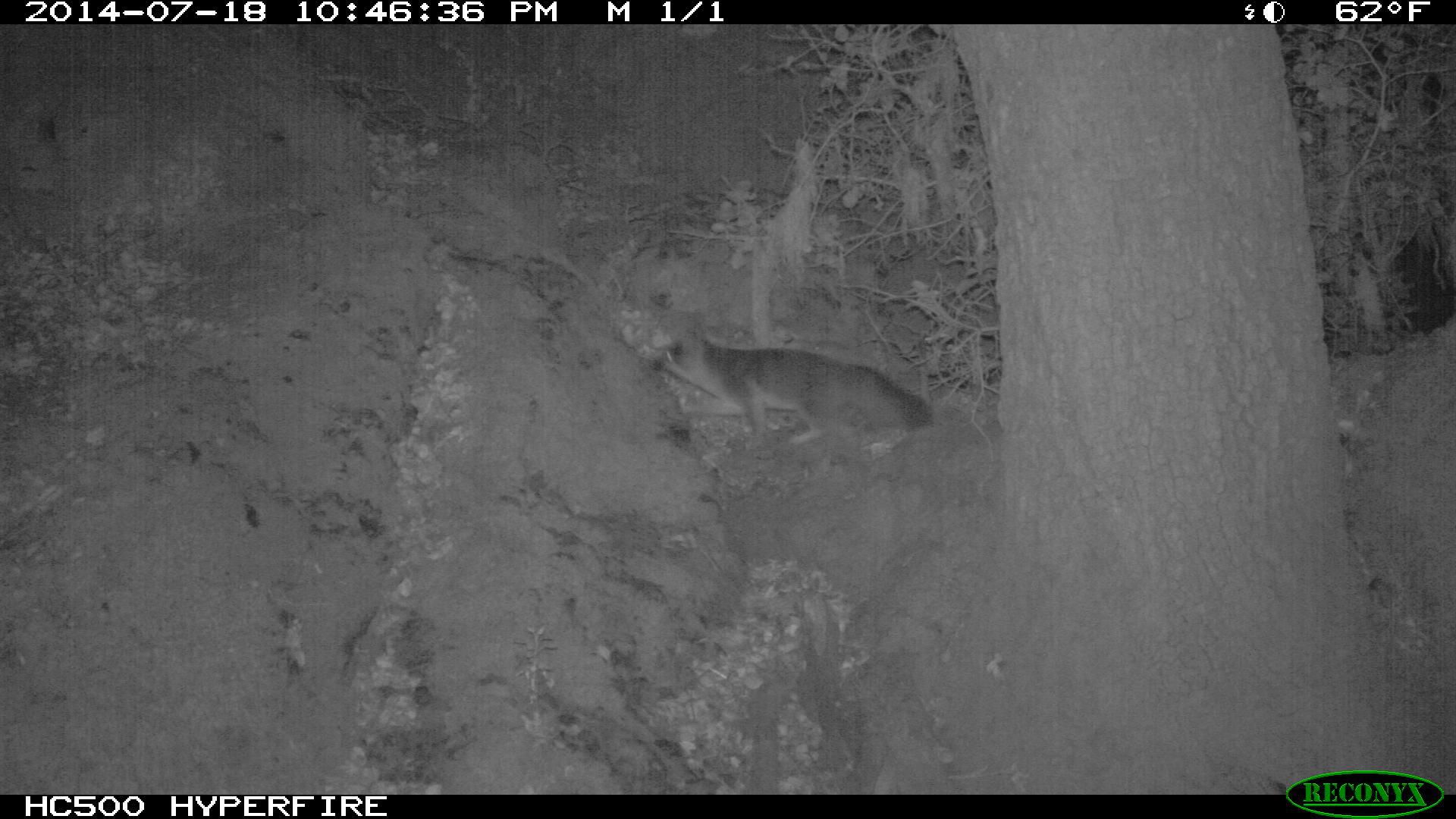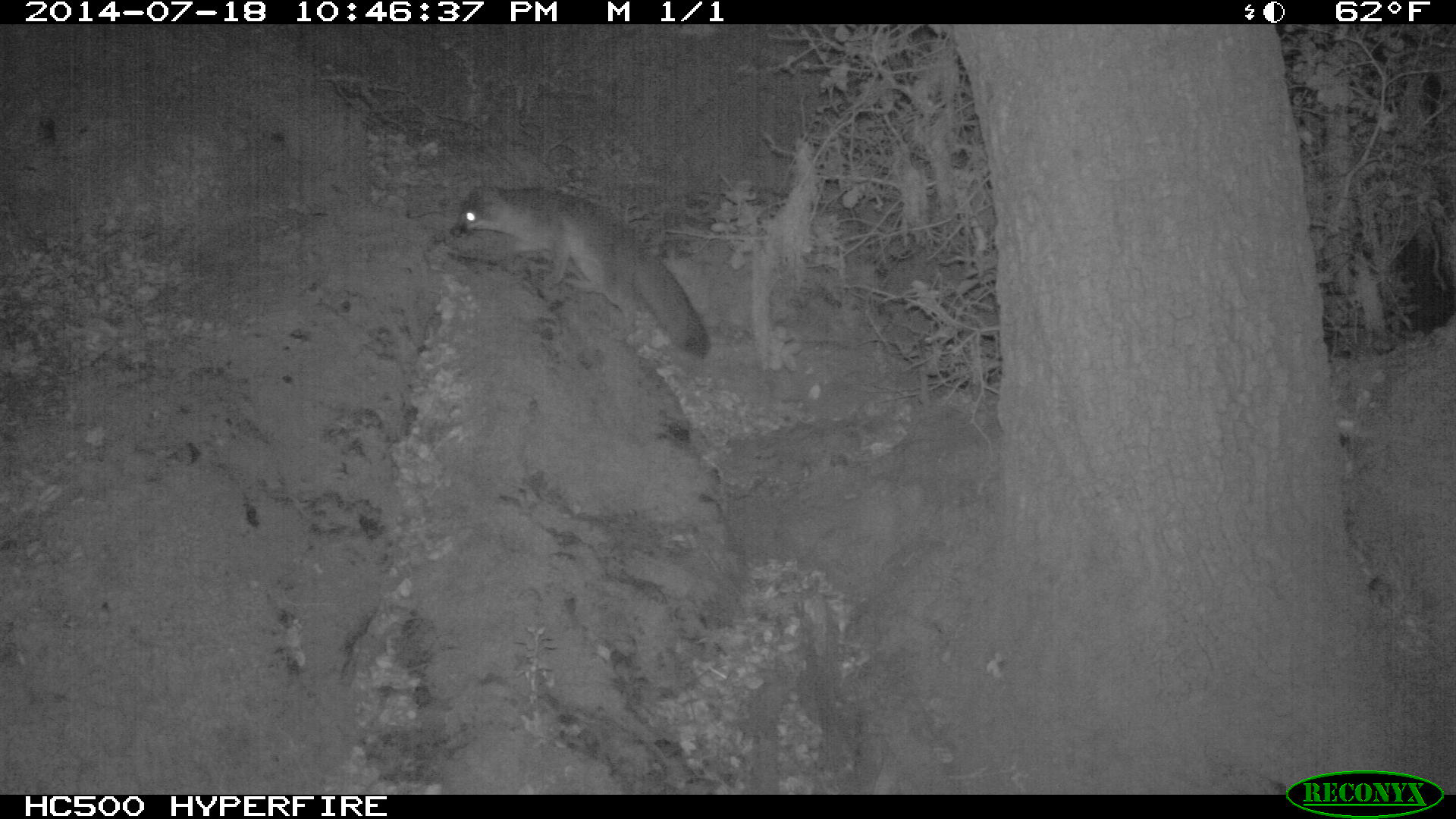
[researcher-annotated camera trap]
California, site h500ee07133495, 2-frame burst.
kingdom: Animalia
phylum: Chordata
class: Mammalia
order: Carnivora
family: Canidae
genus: Urocyon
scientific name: Urocyon littoralis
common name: island fox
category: fox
Fox (island fox) (Urocyon littoralis).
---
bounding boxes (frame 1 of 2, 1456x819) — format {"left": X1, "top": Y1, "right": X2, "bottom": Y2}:
fox: {"left": 652, "top": 331, "right": 936, "bottom": 444}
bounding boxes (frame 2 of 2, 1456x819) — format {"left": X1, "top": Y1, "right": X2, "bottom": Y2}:
fox: {"left": 450, "top": 178, "right": 711, "bottom": 358}